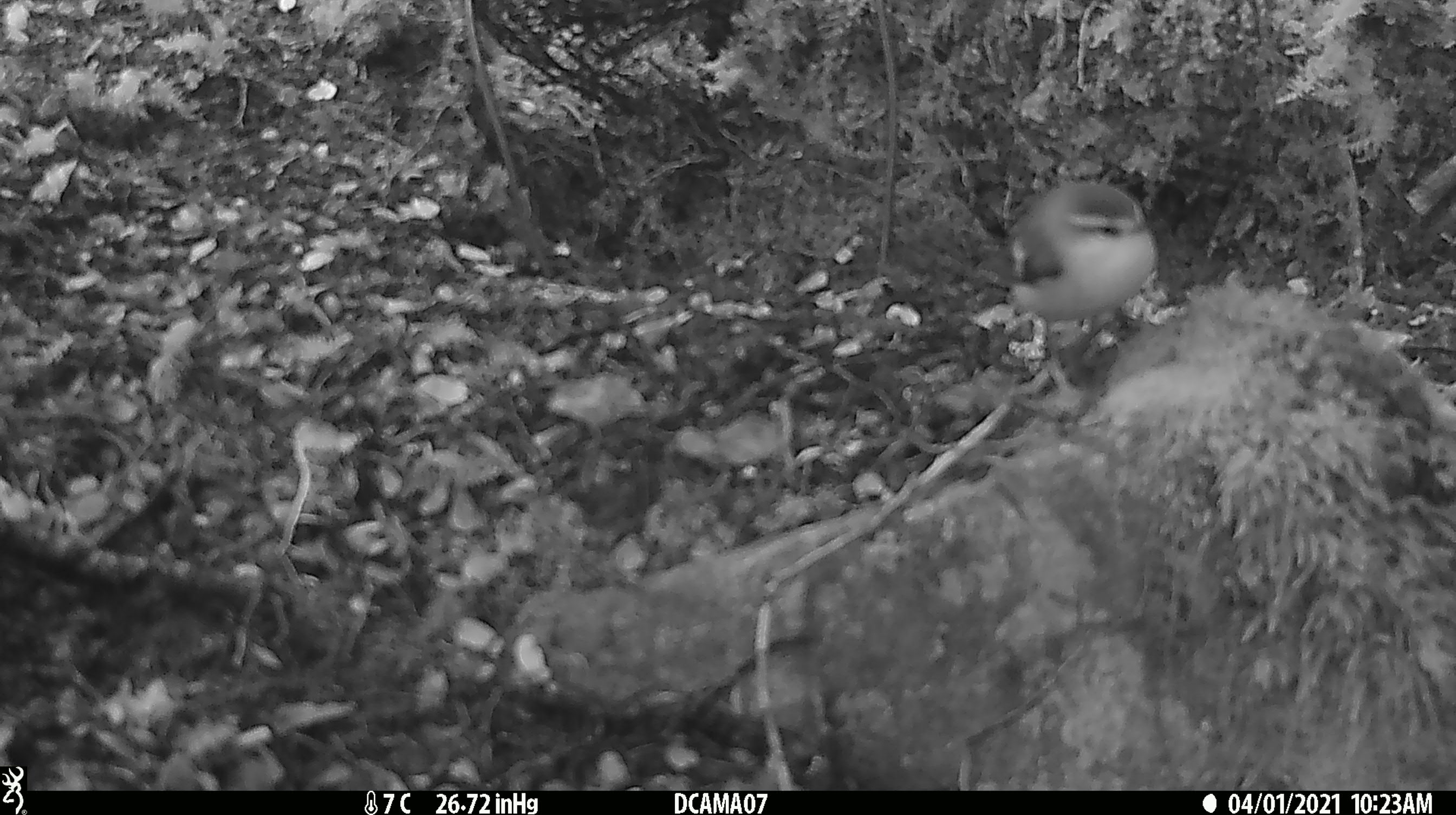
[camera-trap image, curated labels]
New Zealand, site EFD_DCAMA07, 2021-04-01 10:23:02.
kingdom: Animalia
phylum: Chordata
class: Aves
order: Passeriformes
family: Acanthisittidae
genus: Acanthisitta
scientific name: Acanthisitta chloris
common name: rifleman